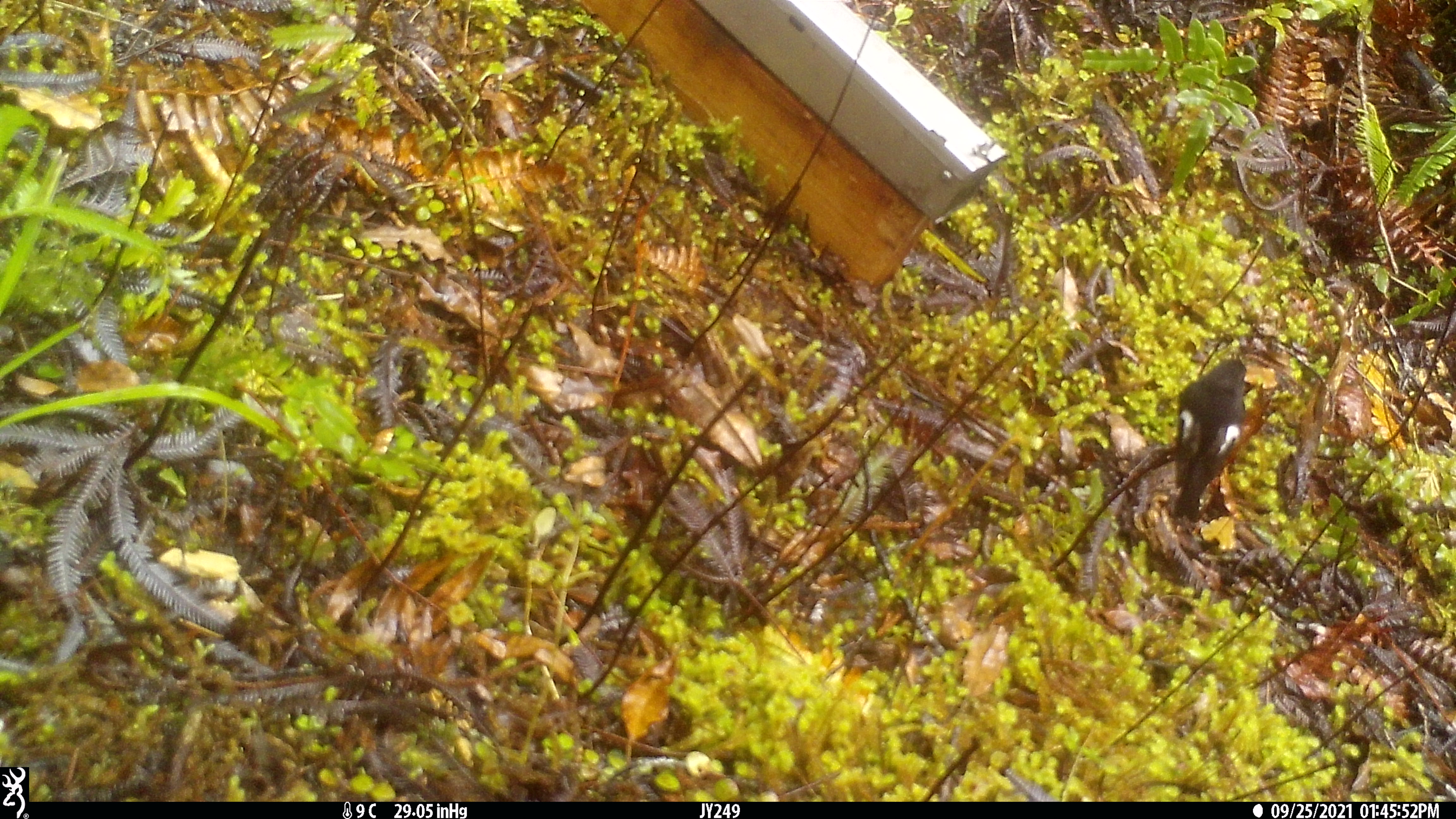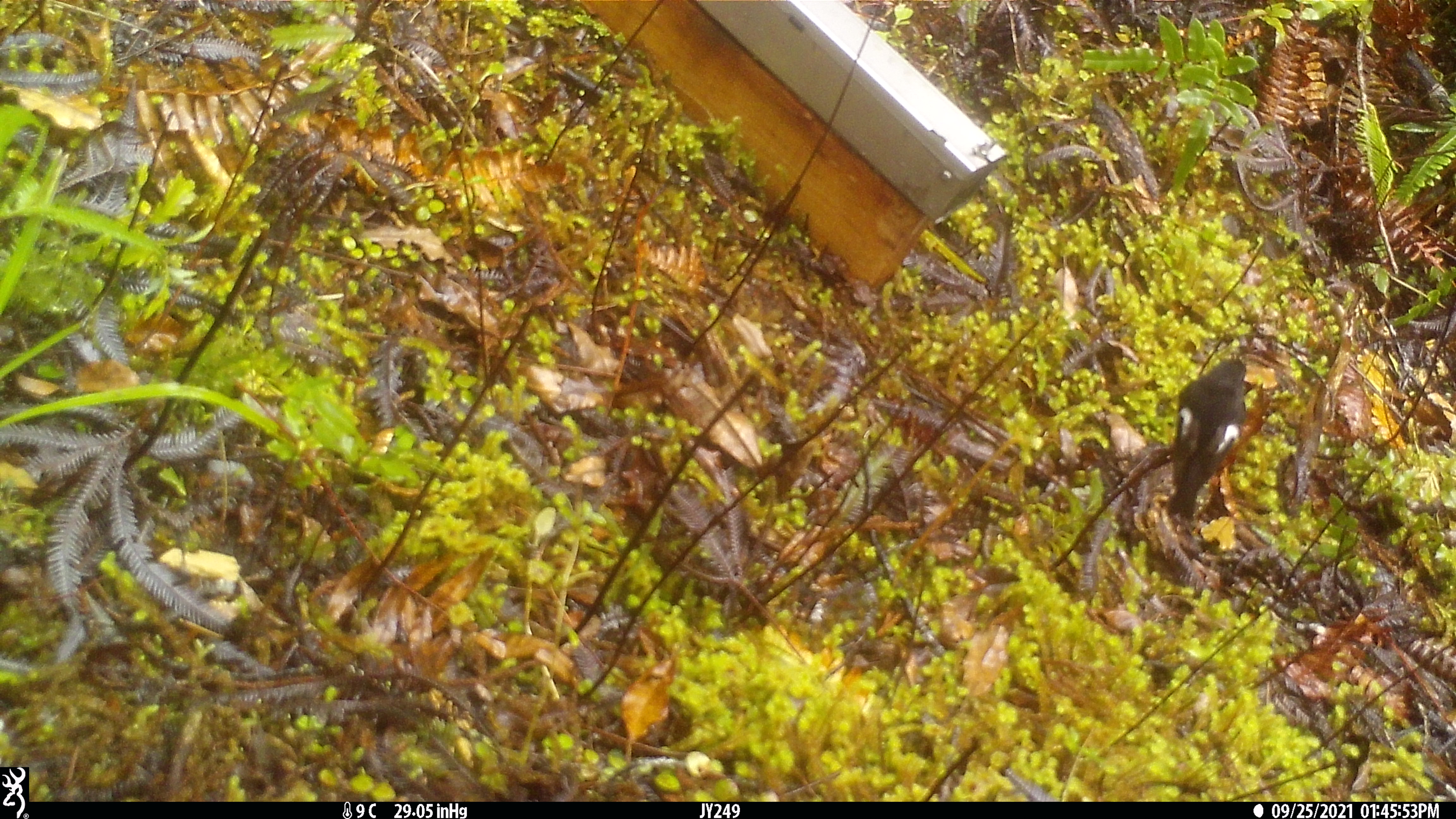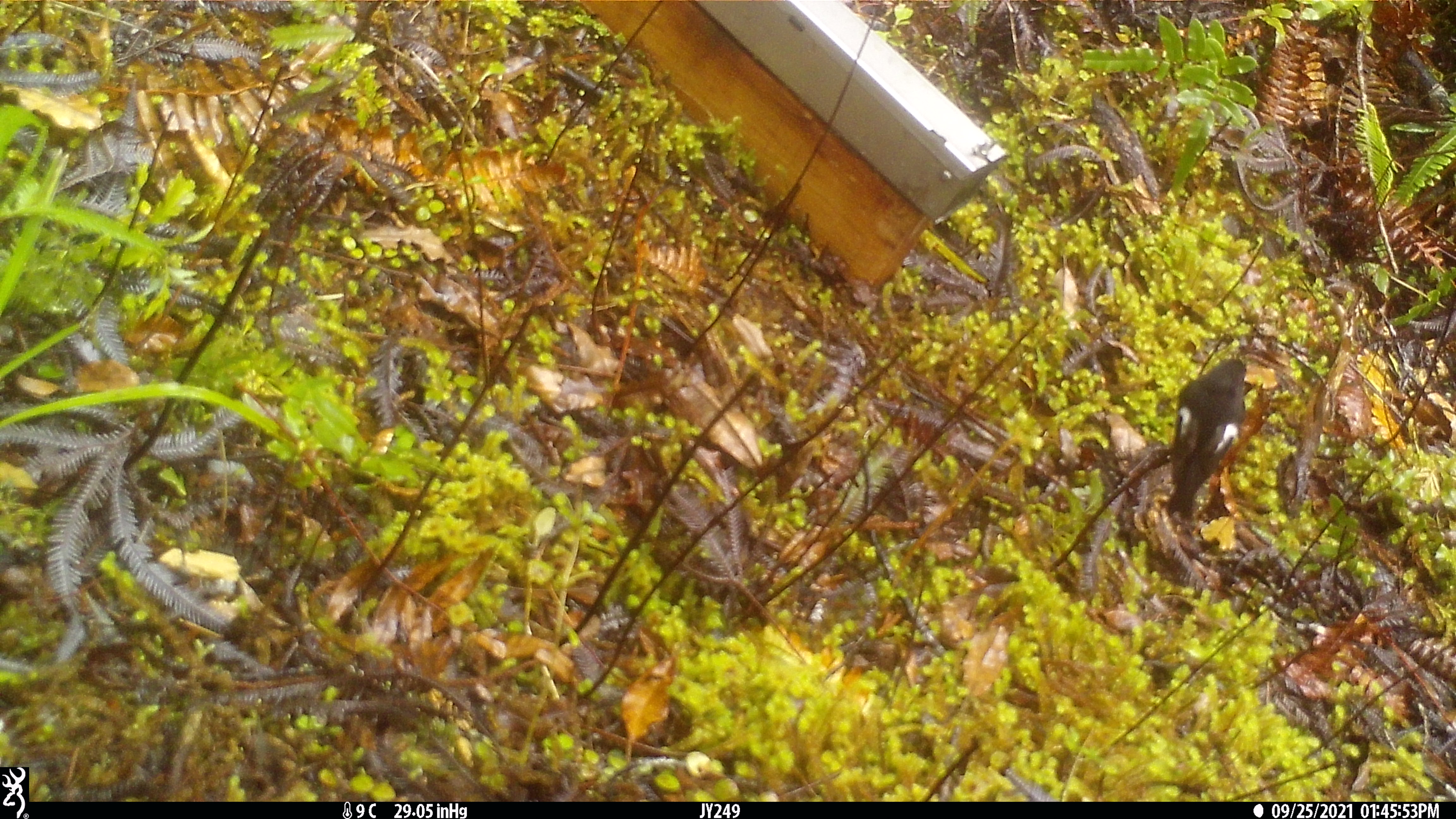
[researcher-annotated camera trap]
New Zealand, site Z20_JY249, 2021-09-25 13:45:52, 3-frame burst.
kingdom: Animalia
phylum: Chordata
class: Aves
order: Passeriformes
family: Petroicidae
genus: Petroica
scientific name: Petroica macrocephala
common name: tomtit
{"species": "tomtit (Petroica macrocephala)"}